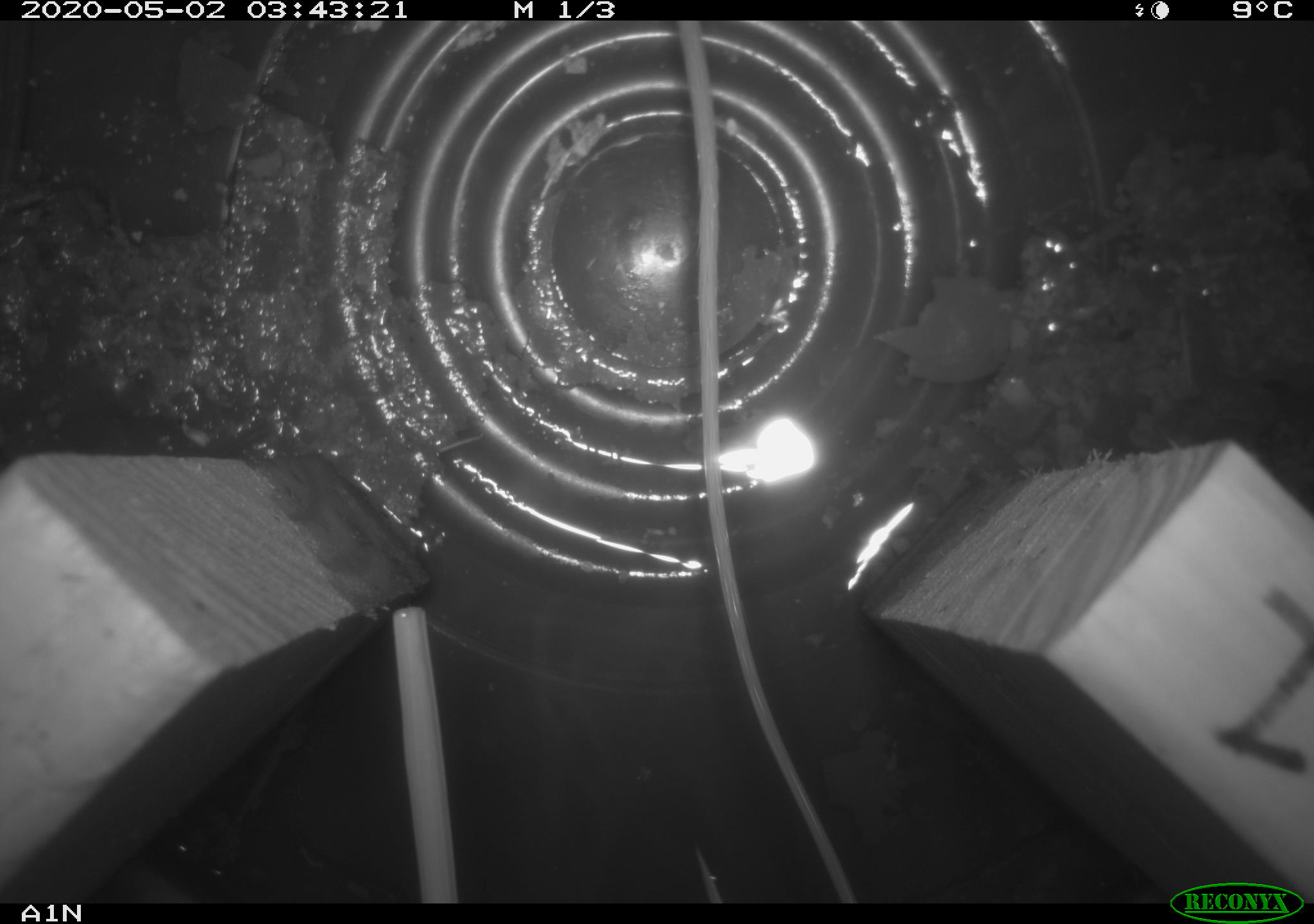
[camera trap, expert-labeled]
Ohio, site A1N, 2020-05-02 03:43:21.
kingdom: Animalia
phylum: Chordata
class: Mammalia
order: Rodentia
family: Cricetidae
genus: Peromyscus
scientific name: Peromyscus leucopus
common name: white-footed mouse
White-footed mouse (Peromyscus leucopus).